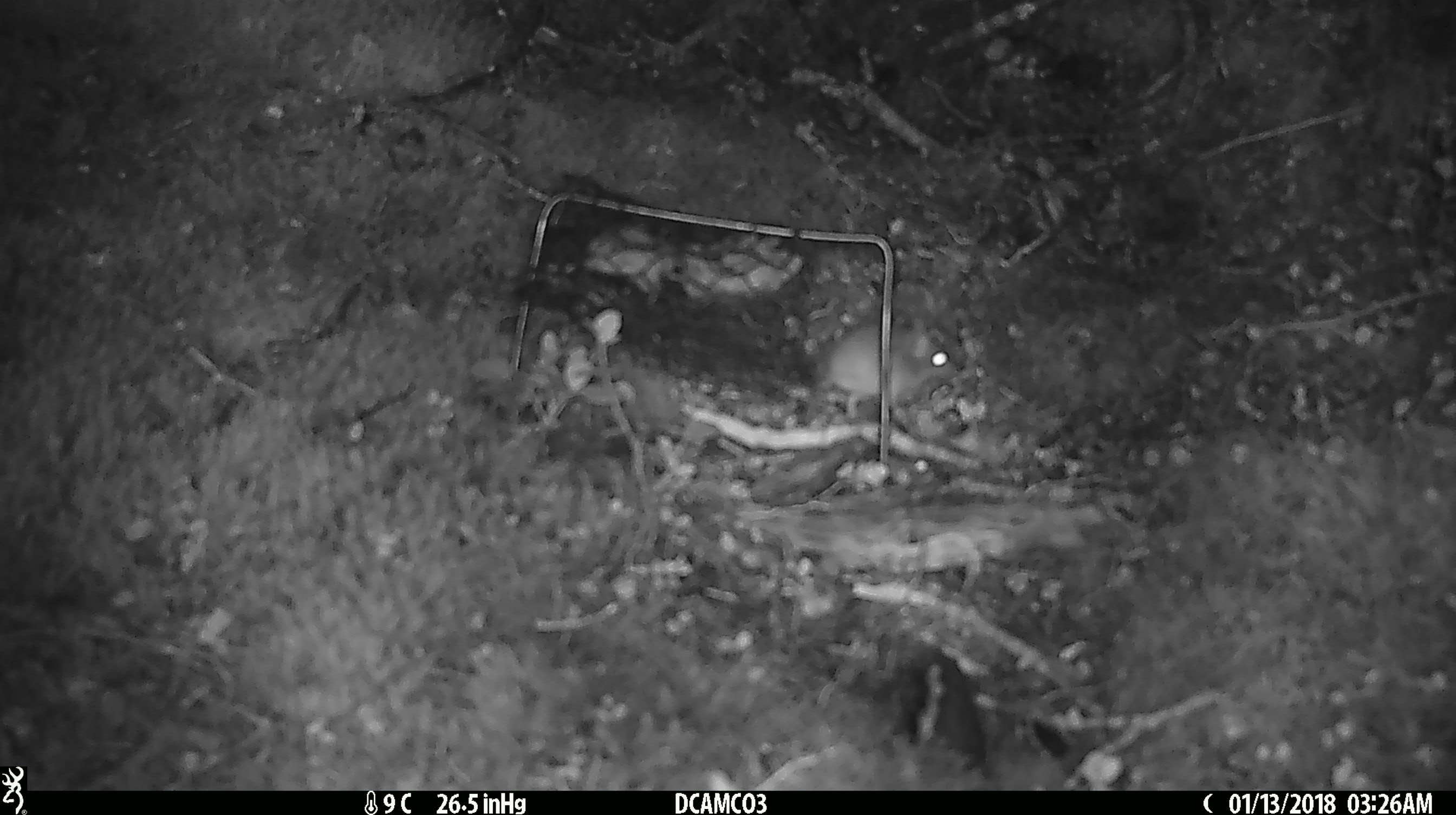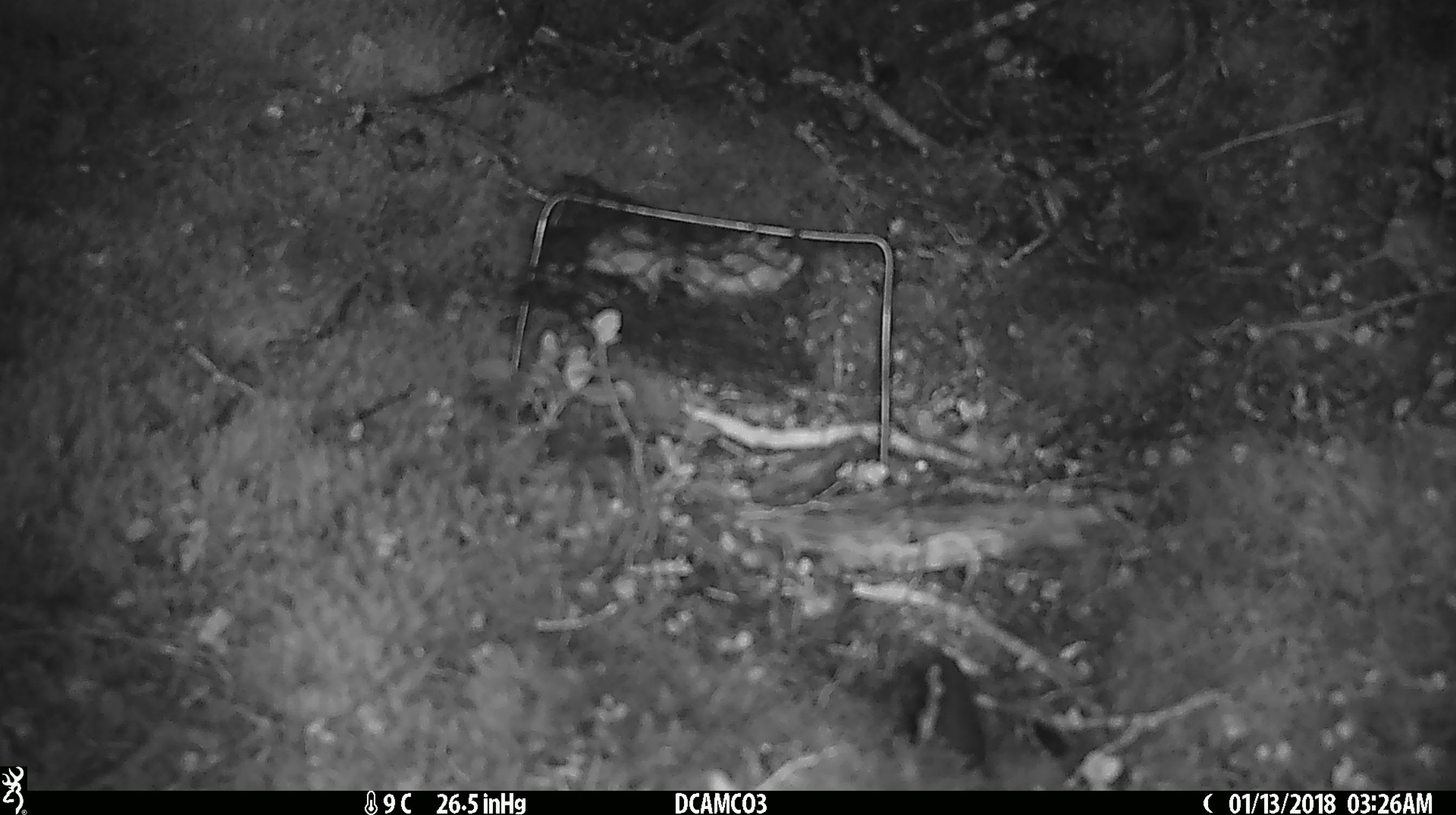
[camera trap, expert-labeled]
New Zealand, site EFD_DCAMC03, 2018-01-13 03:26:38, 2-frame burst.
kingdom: Animalia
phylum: Chordata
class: Mammalia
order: Rodentia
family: Muridae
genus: Mus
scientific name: Mus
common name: mouse